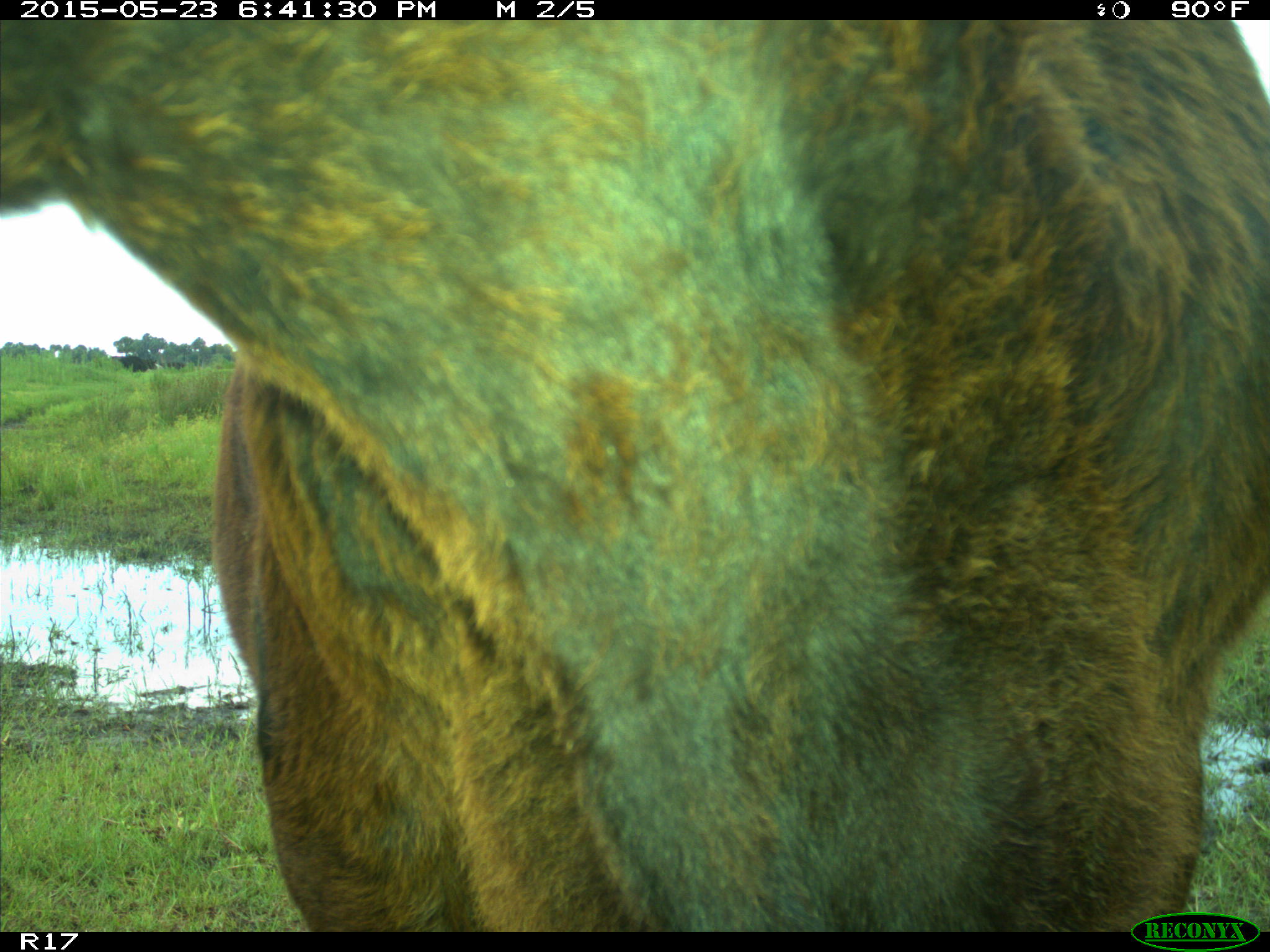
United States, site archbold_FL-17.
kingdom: Animalia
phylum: Chordata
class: Mammalia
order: Artiodactyla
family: Bovidae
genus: Bos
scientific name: Bos taurus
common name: domestic cow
Bos taurus (domestic cow).